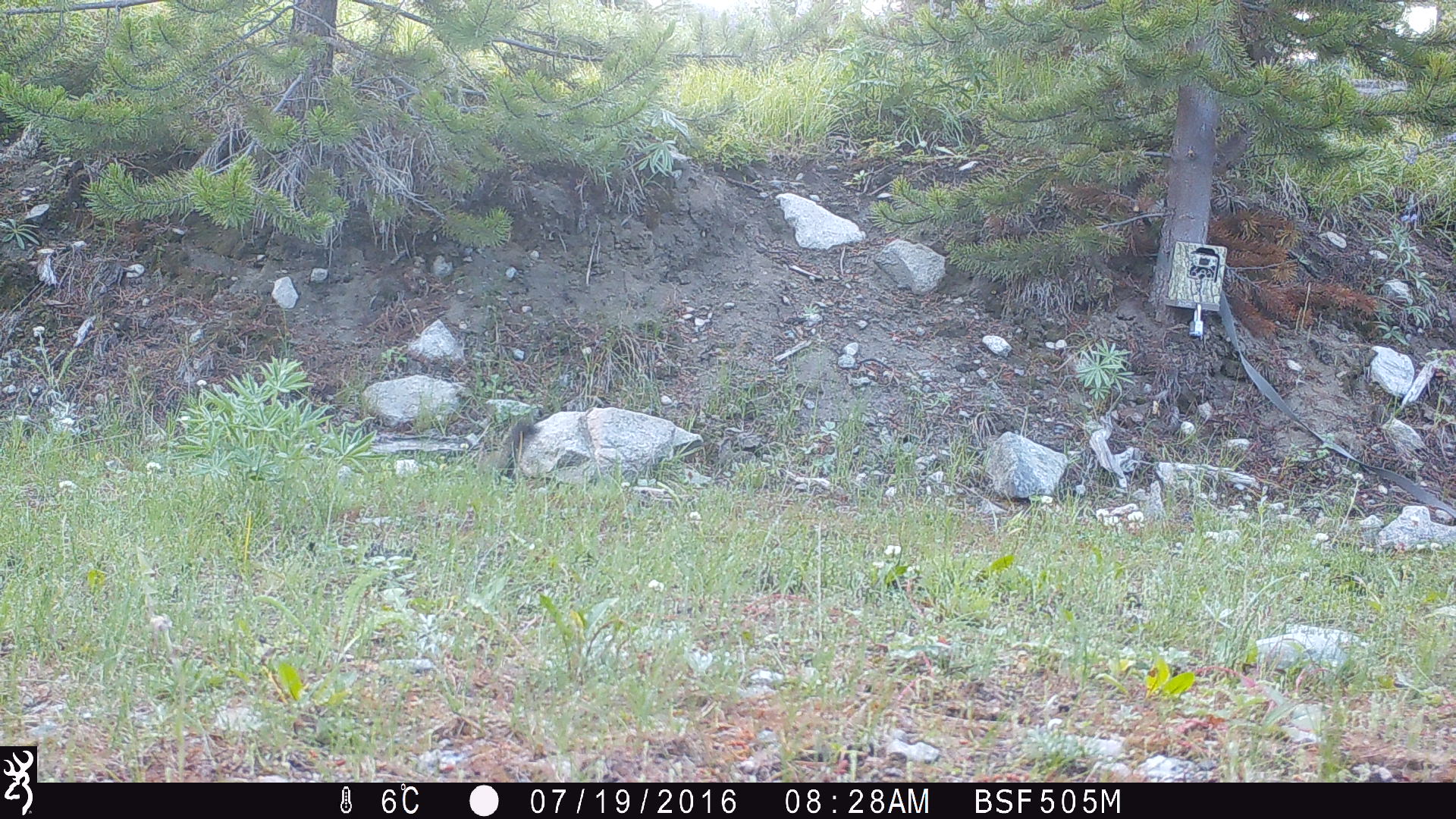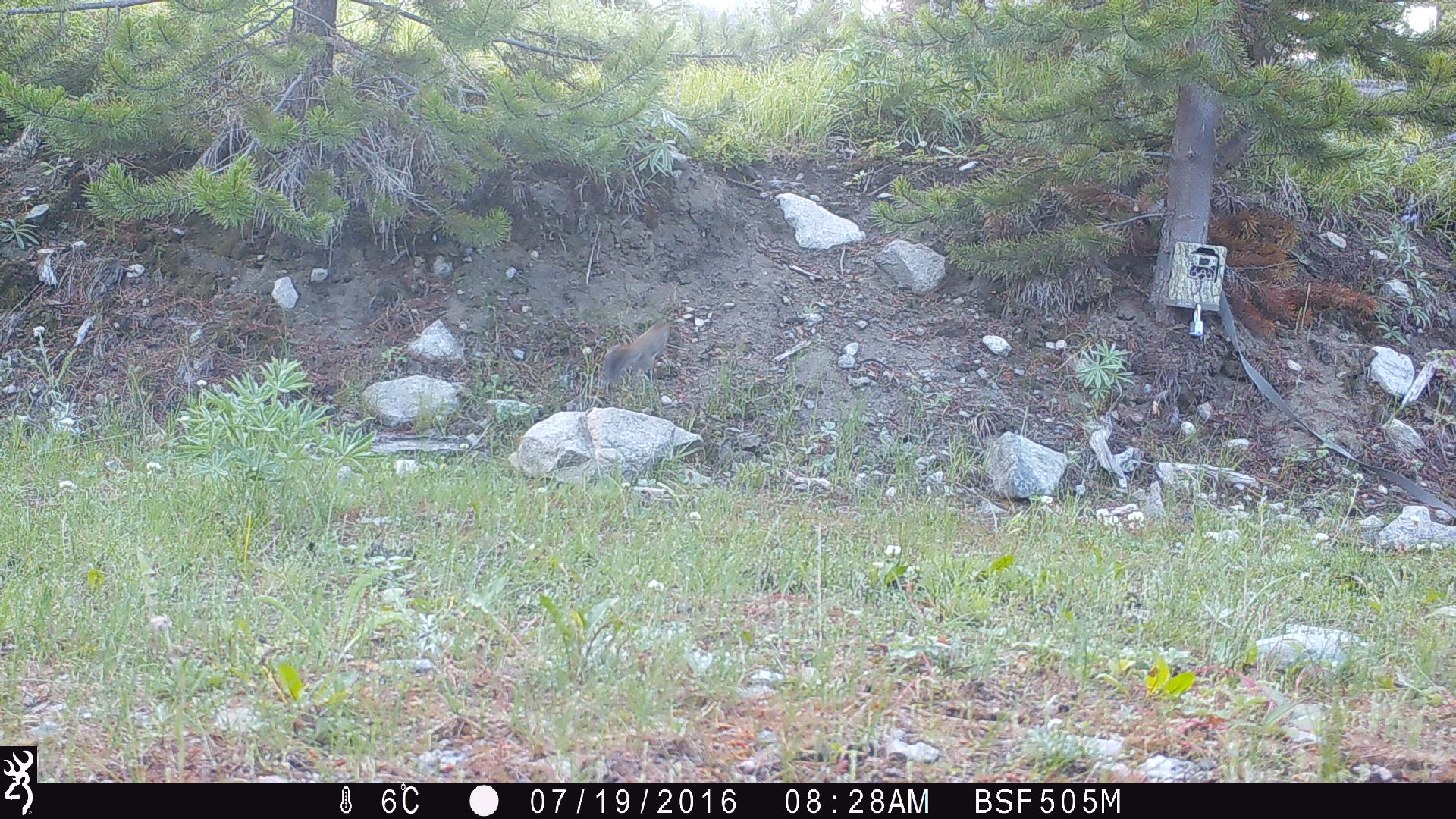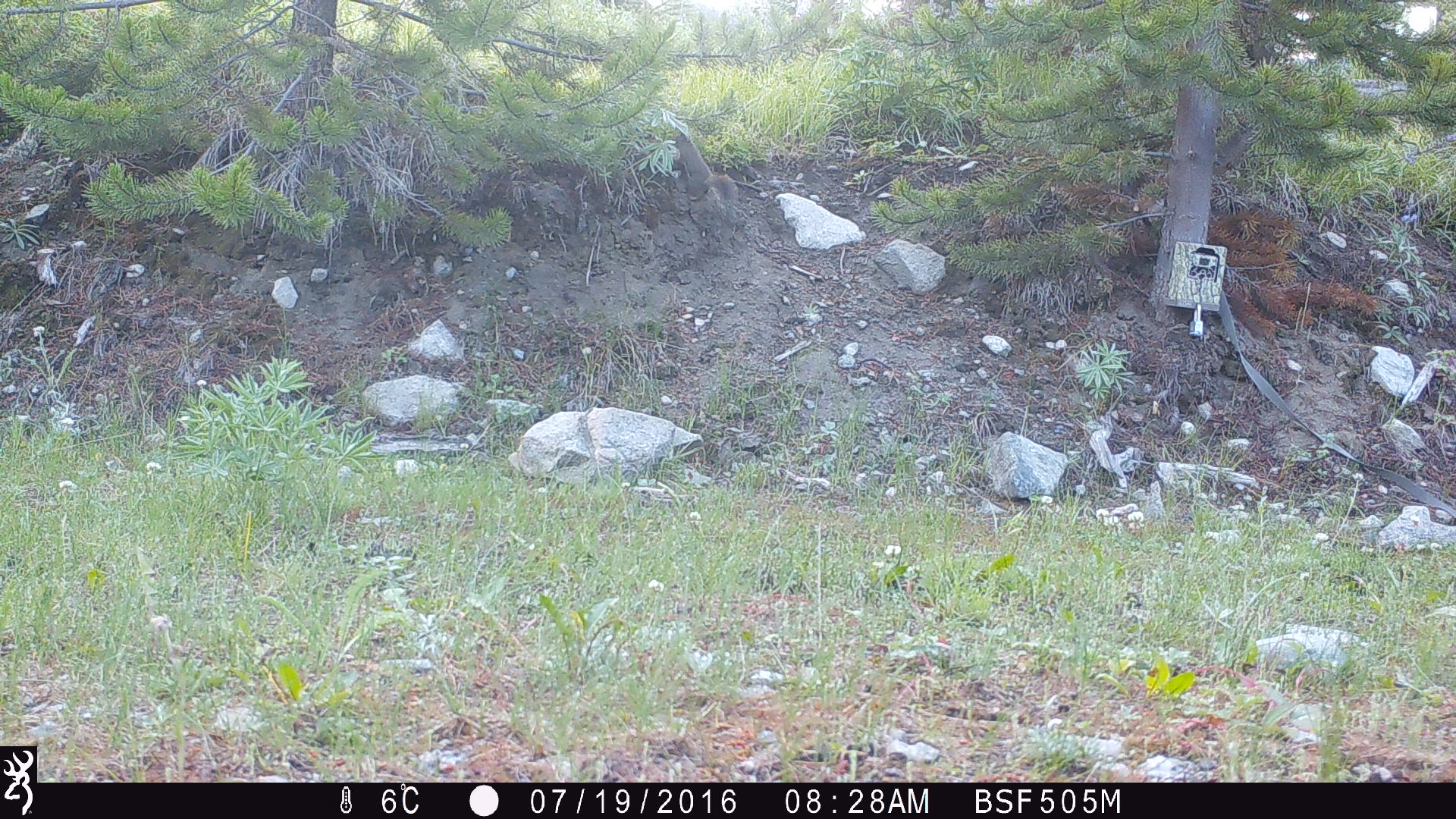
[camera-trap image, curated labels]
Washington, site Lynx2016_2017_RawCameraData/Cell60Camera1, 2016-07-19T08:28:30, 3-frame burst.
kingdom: Animalia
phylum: Chordata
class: Mammalia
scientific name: Mammalia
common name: small mammal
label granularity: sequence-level